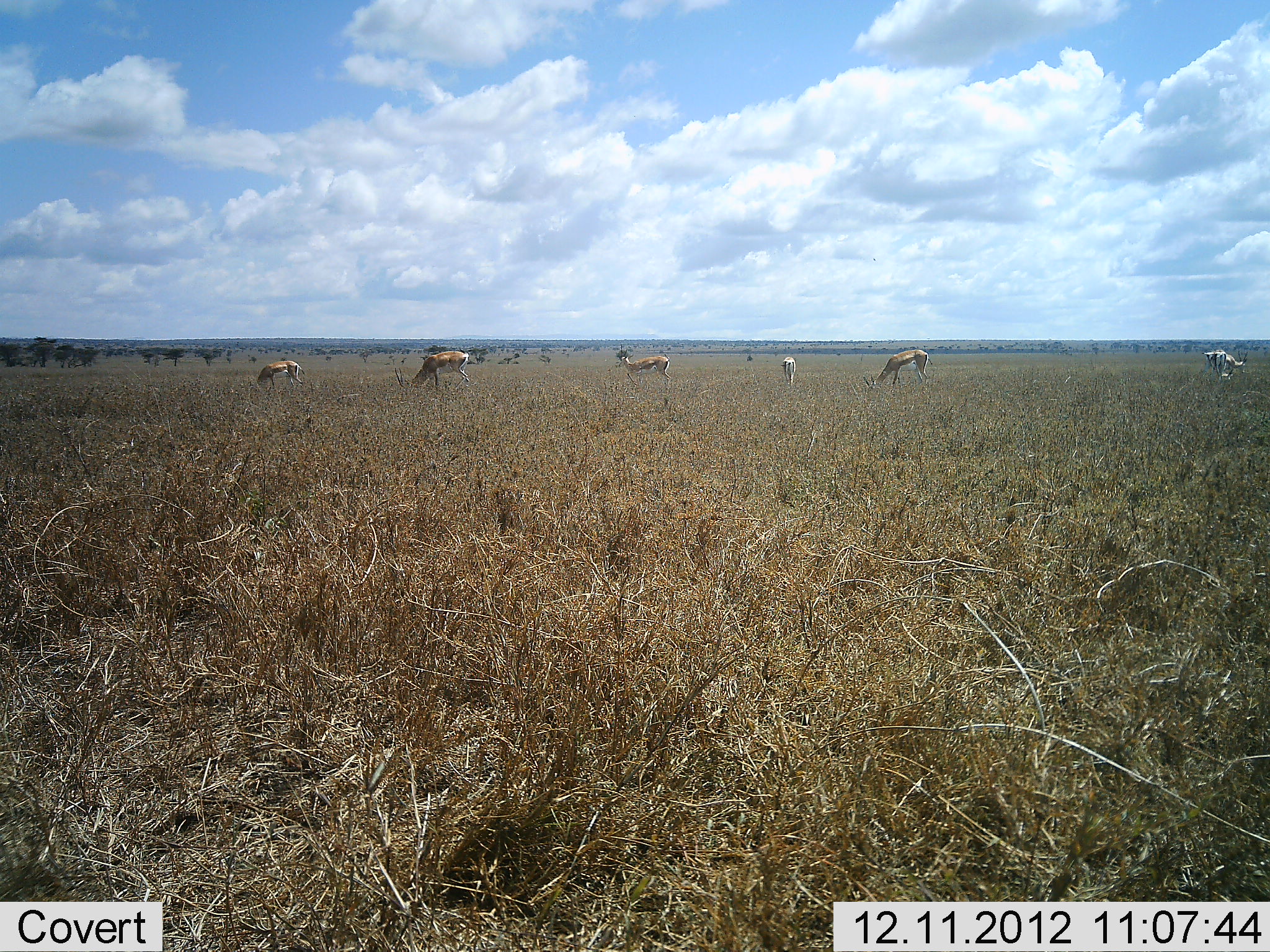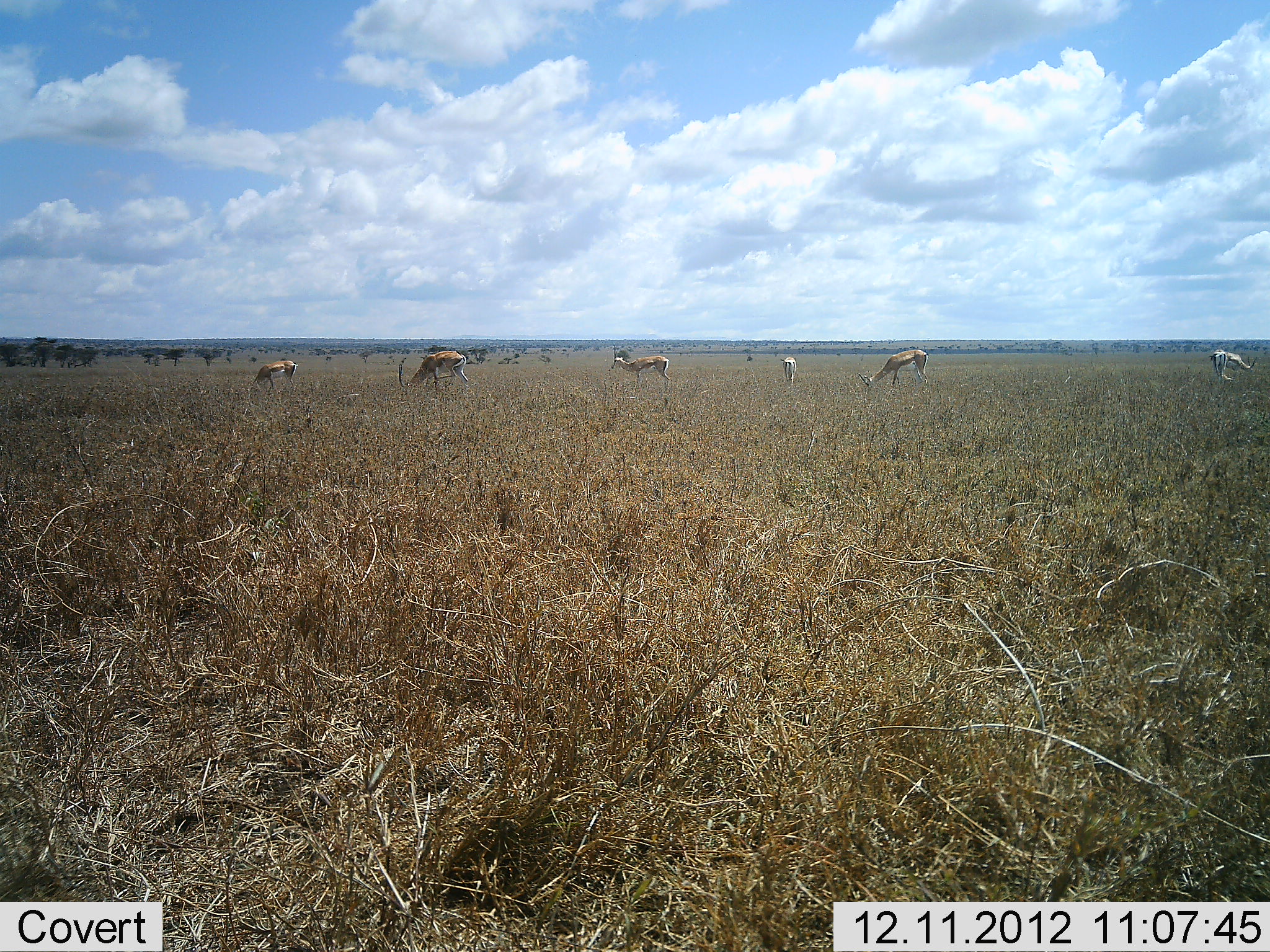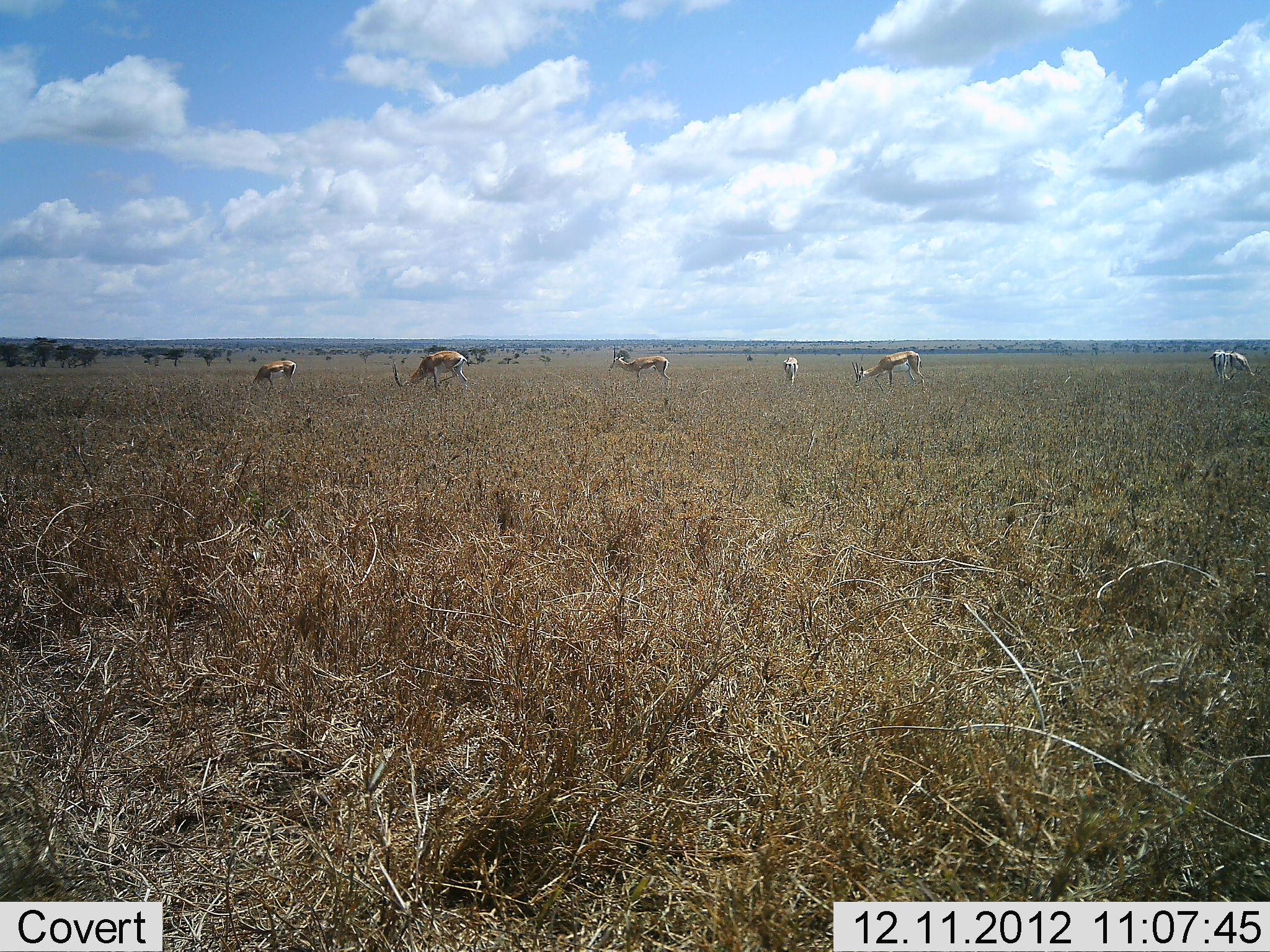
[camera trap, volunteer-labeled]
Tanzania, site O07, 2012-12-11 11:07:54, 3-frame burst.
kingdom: Animalia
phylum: Chordata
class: Mammalia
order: Artiodactyla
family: Bovidae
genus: Eudorcas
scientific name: Eudorcas thomsonii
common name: thomson's gazelle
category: gazellethomsons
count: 6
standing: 40%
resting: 0%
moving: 0%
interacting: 0%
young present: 0%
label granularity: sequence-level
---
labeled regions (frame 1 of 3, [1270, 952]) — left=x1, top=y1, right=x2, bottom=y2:
animal: left=394, top=350, right=470, bottom=392; left=864, top=349, right=933, bottom=388; left=618, top=343, right=671, bottom=386; left=248, top=360, right=305, bottom=390; left=1216, top=349, right=1248, bottom=382; left=1201, top=352, right=1227, bottom=381; left=780, top=357, right=797, bottom=387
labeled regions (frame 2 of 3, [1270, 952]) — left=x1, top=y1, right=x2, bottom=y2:
animal: left=398, top=351, right=469, bottom=391; left=857, top=349, right=929, bottom=388; left=610, top=345, right=670, bottom=384; left=252, top=360, right=298, bottom=391; left=1215, top=349, right=1257, bottom=382; left=1209, top=352, right=1227, bottom=384; left=780, top=357, right=797, bottom=387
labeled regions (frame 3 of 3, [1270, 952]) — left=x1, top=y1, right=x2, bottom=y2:
animal: left=392, top=350, right=469, bottom=392; left=852, top=350, right=925, bottom=392; left=610, top=345, right=670, bottom=384; left=252, top=360, right=298, bottom=390; left=1225, top=351, right=1263, bottom=380; left=1207, top=351, right=1228, bottom=384; left=782, top=357, right=799, bottom=386